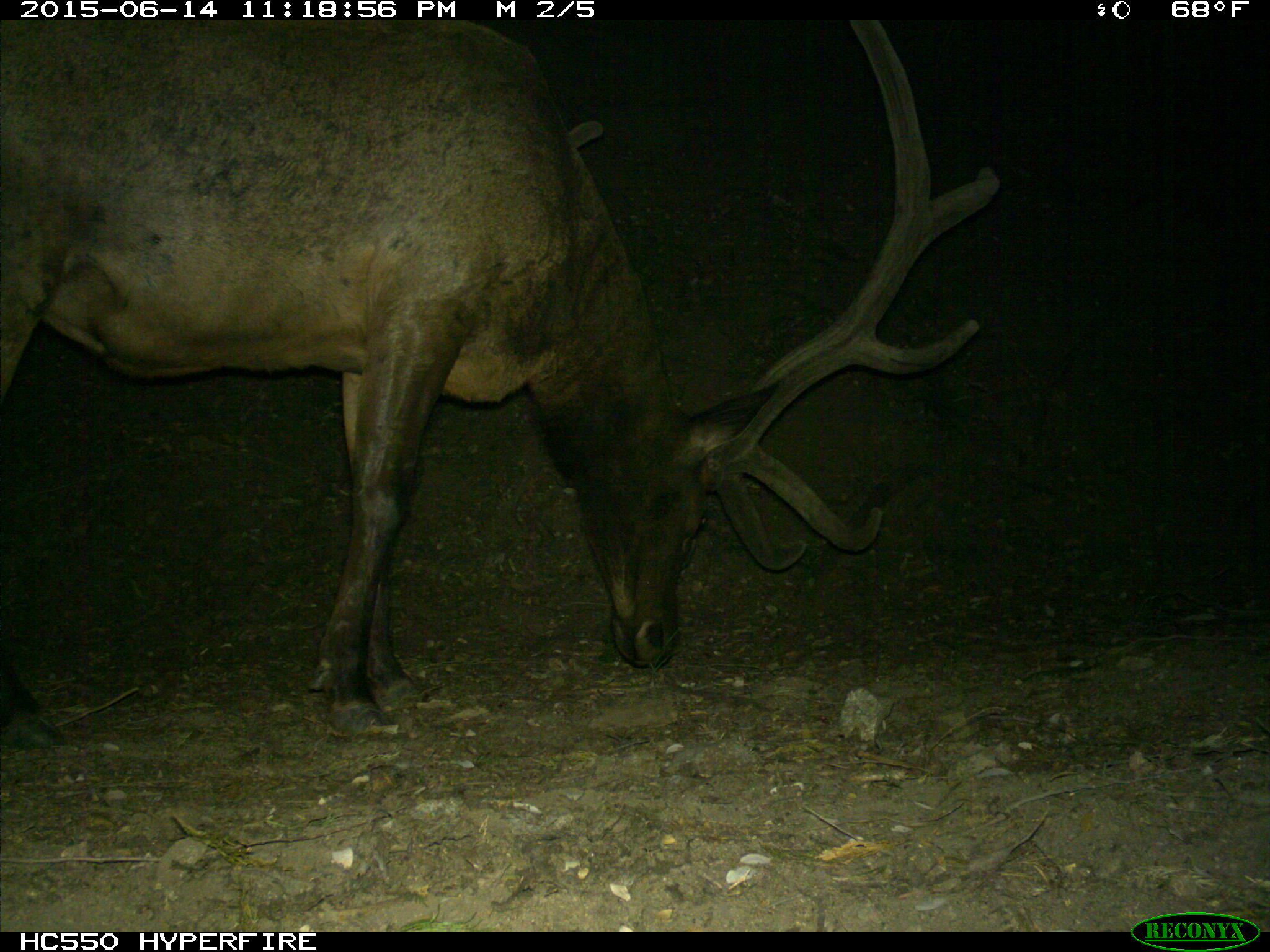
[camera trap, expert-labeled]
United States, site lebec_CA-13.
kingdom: Animalia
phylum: Chordata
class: Mammalia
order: Artiodactyla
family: Cervidae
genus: Cervus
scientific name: Cervus canadensis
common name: elk